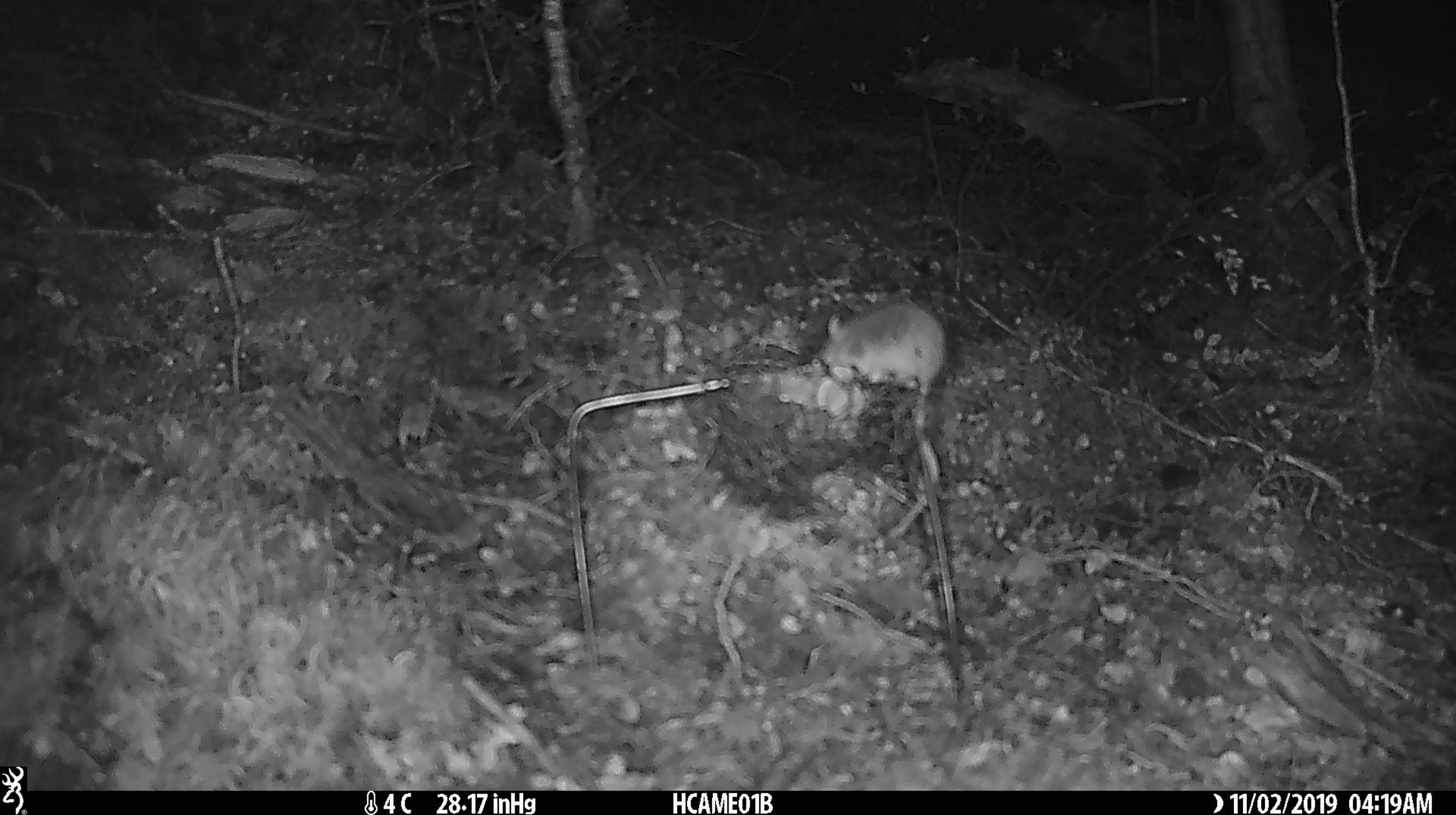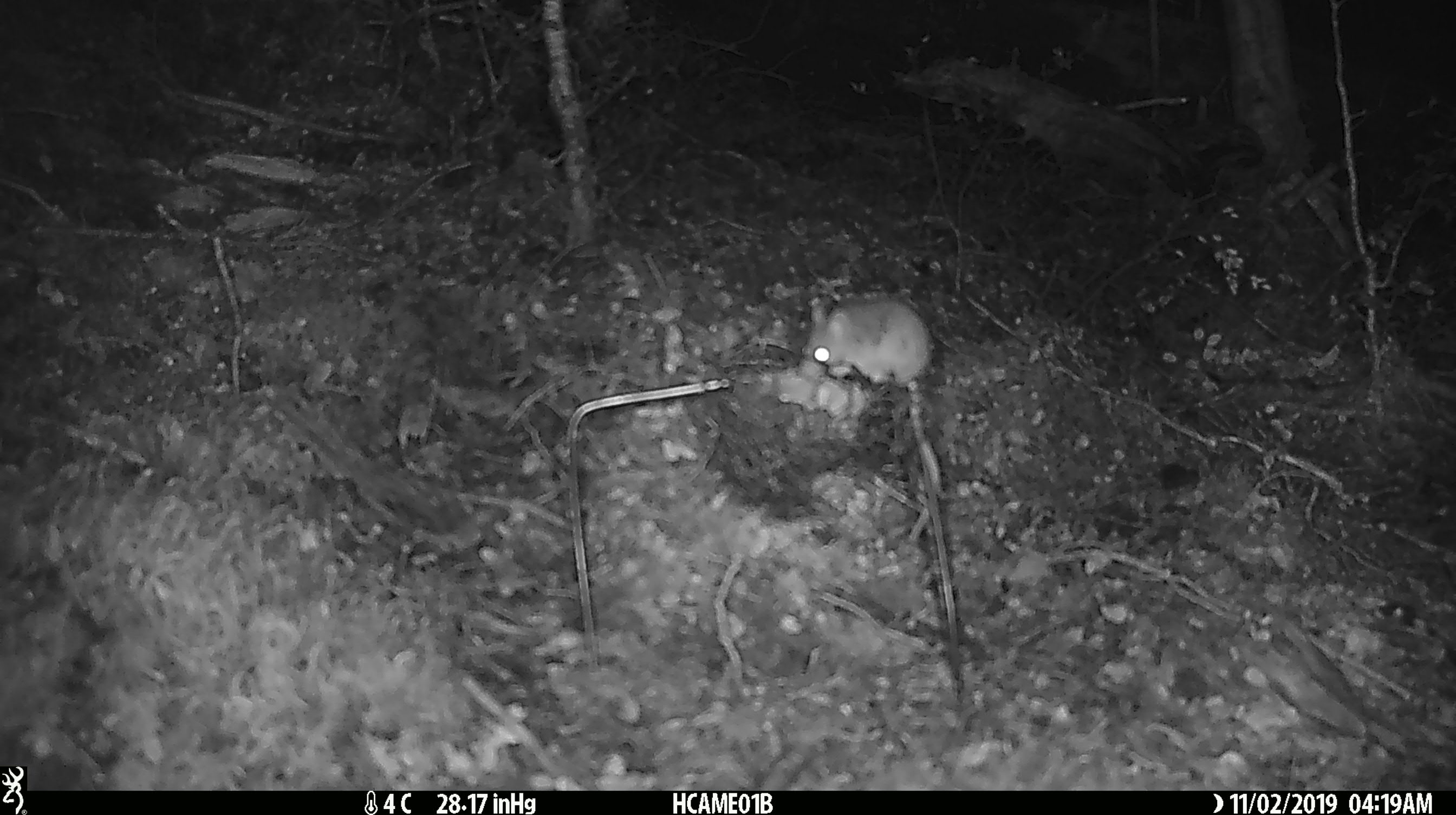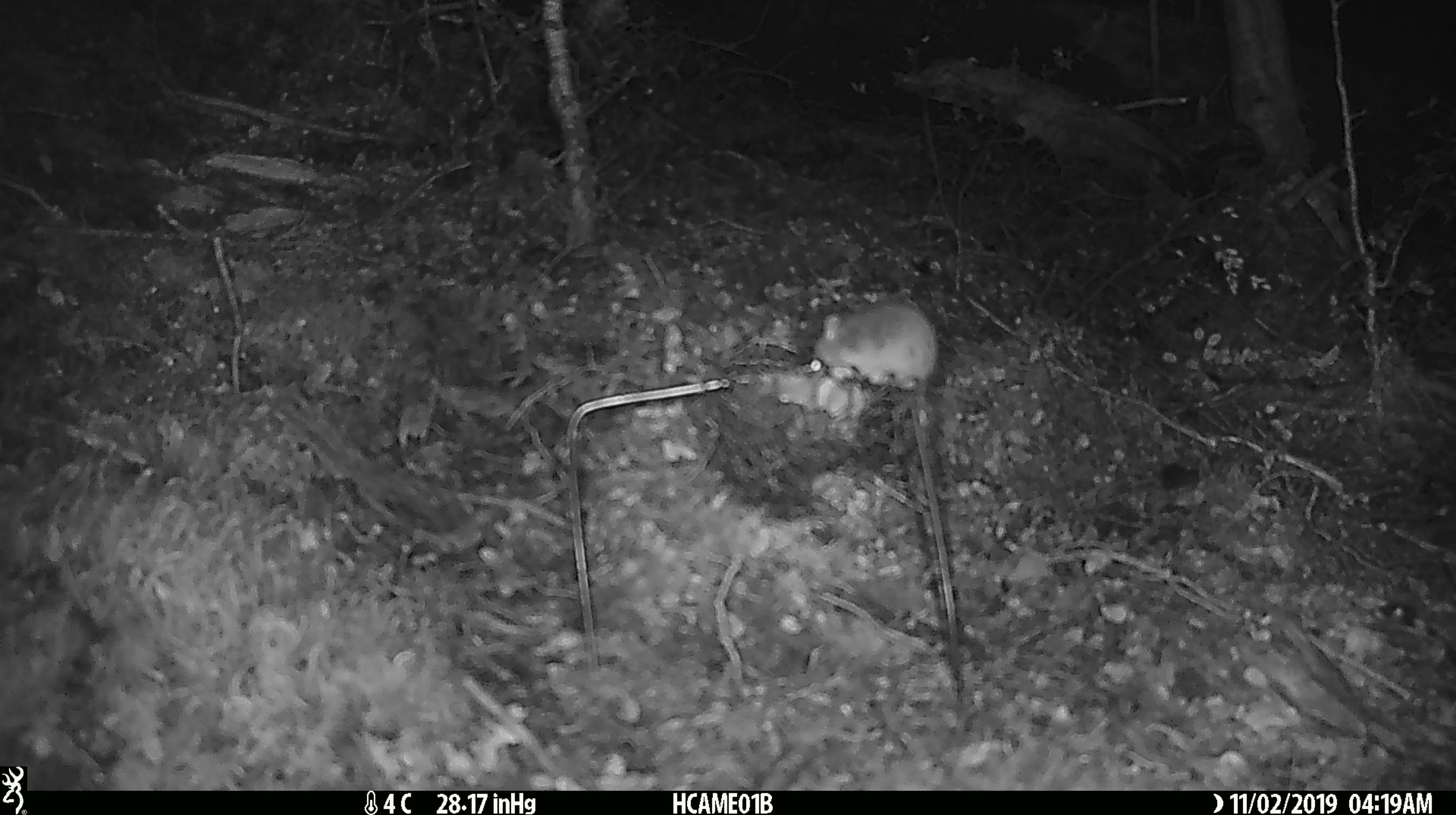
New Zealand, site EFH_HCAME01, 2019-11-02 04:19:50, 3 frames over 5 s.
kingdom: Animalia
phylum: Chordata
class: Mammalia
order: Rodentia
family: Muridae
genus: Mus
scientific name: Mus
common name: mouse